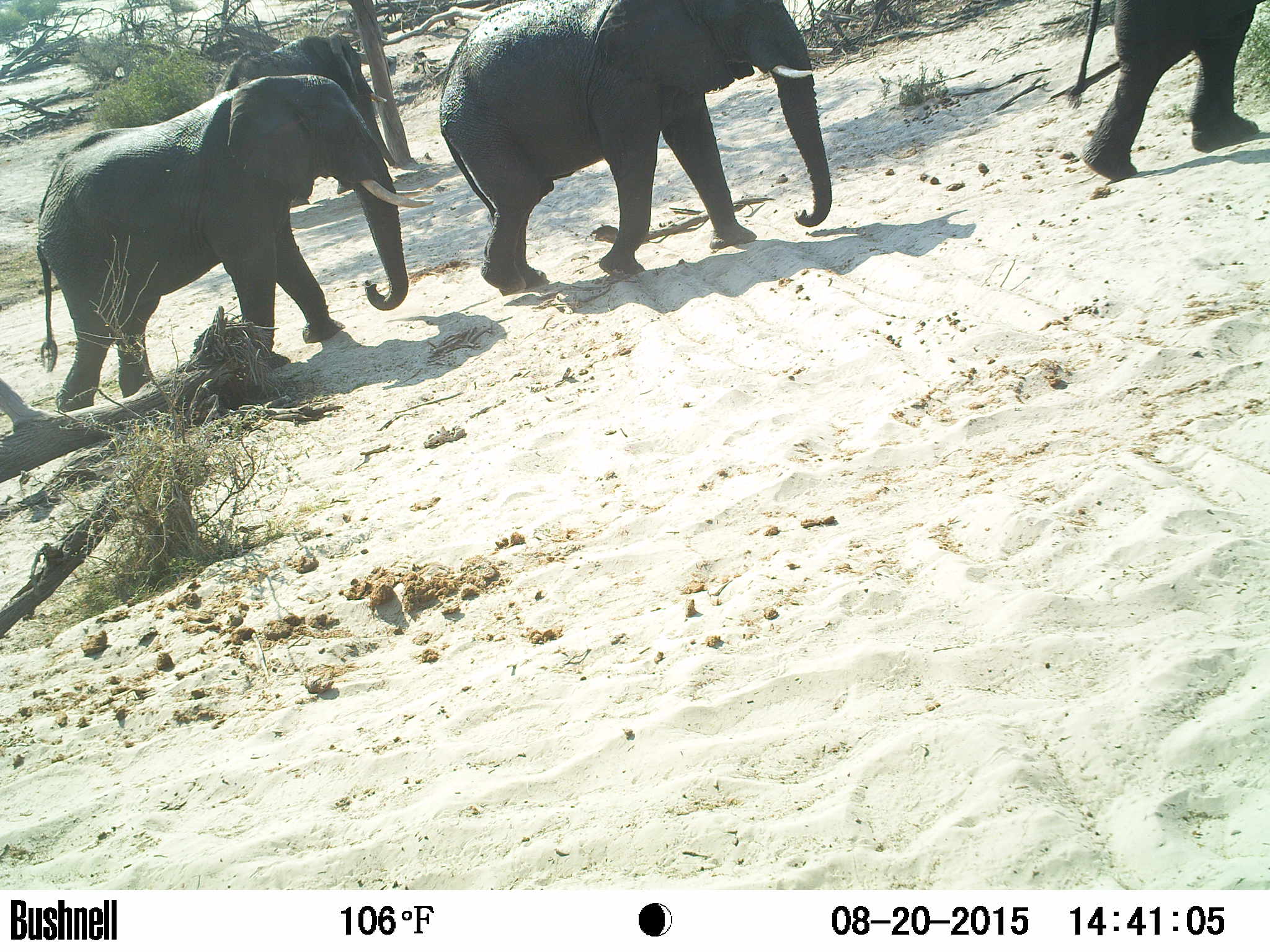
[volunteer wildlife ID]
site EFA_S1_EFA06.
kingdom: Animalia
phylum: Chordata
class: Mammalia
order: Proboscidea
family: Elephantidae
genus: Loxodonta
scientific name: Loxodonta africana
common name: african bush elephant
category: elephant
Elephant (african bush elephant) (Loxodonta africana), count 4. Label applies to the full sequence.